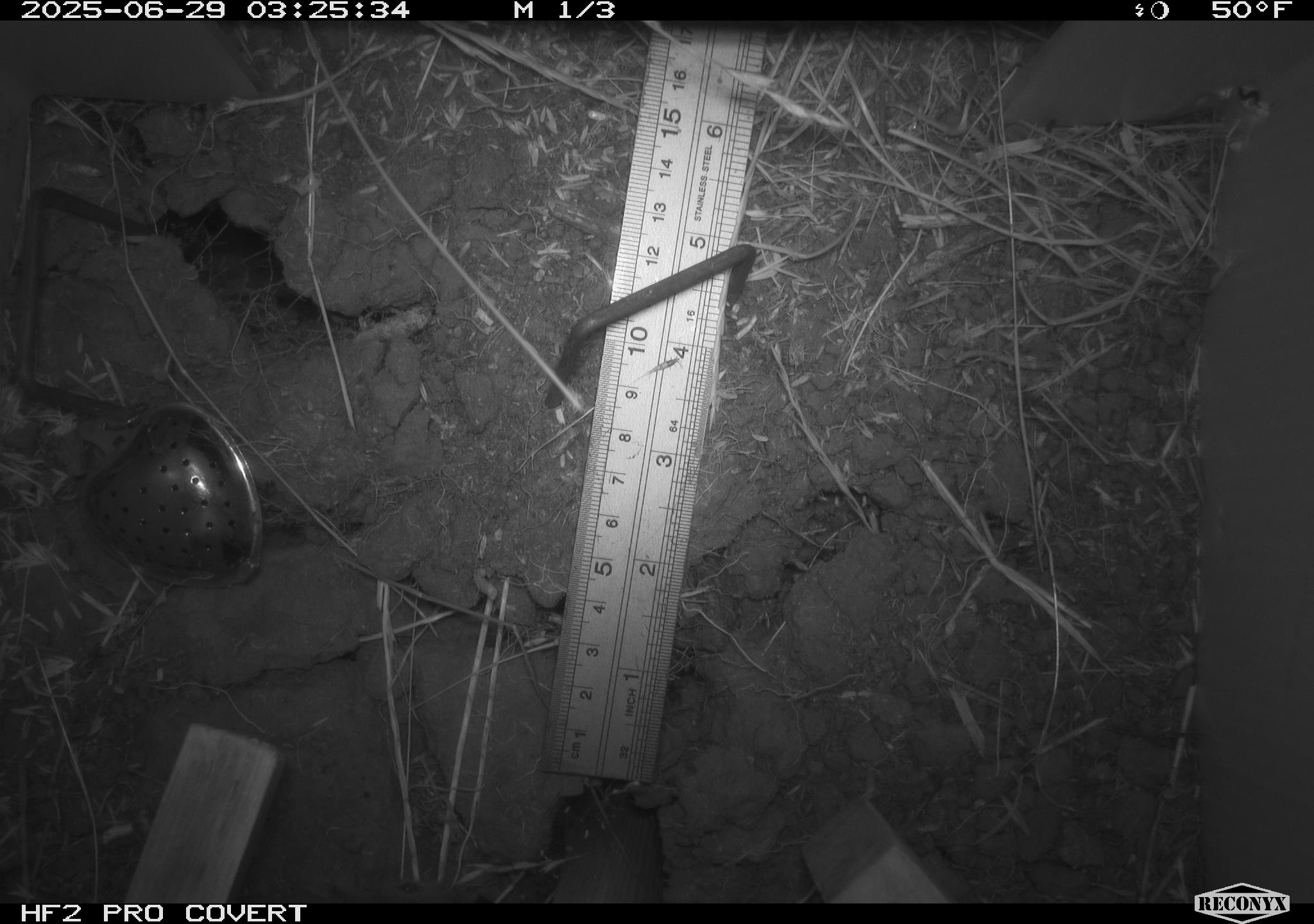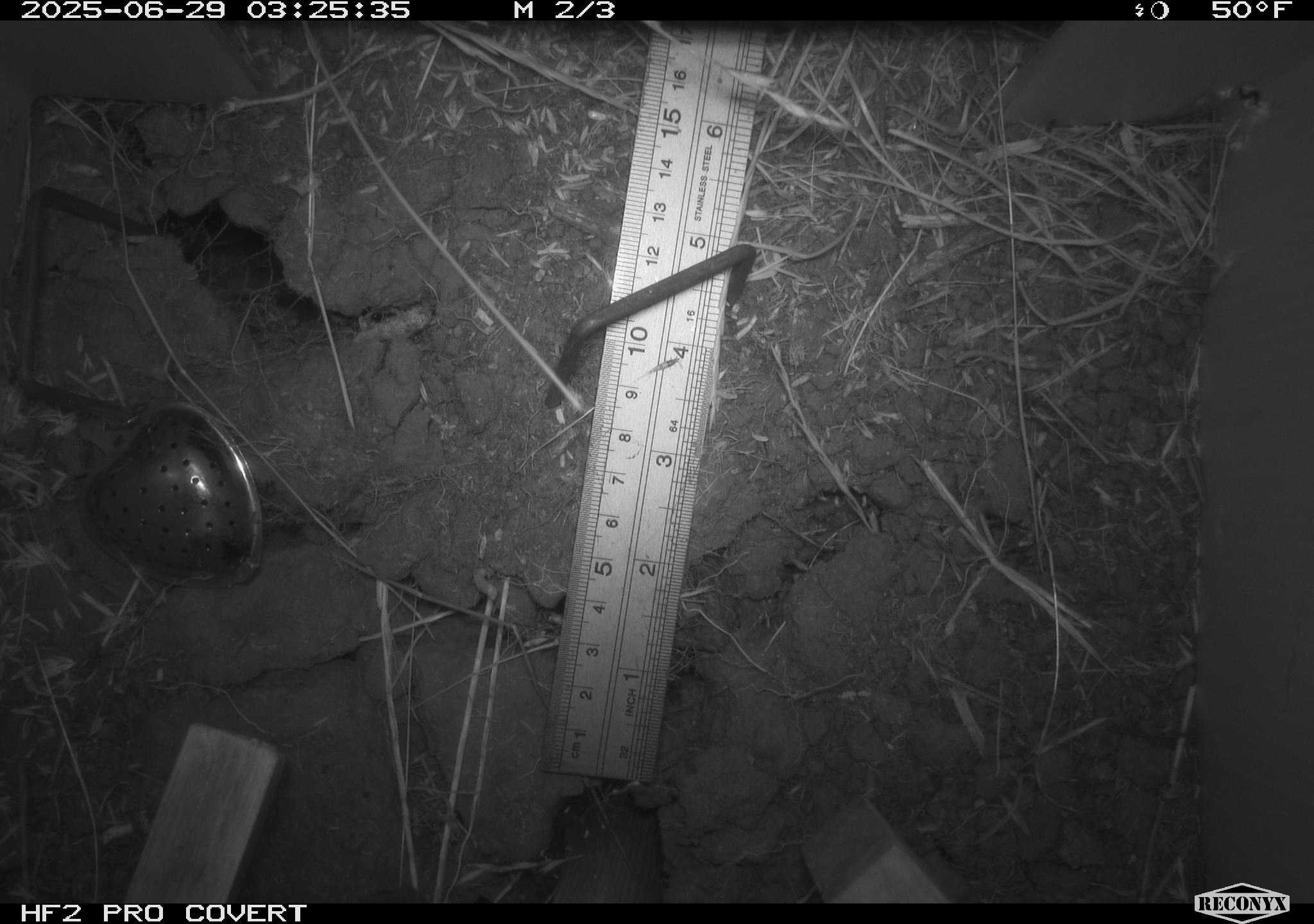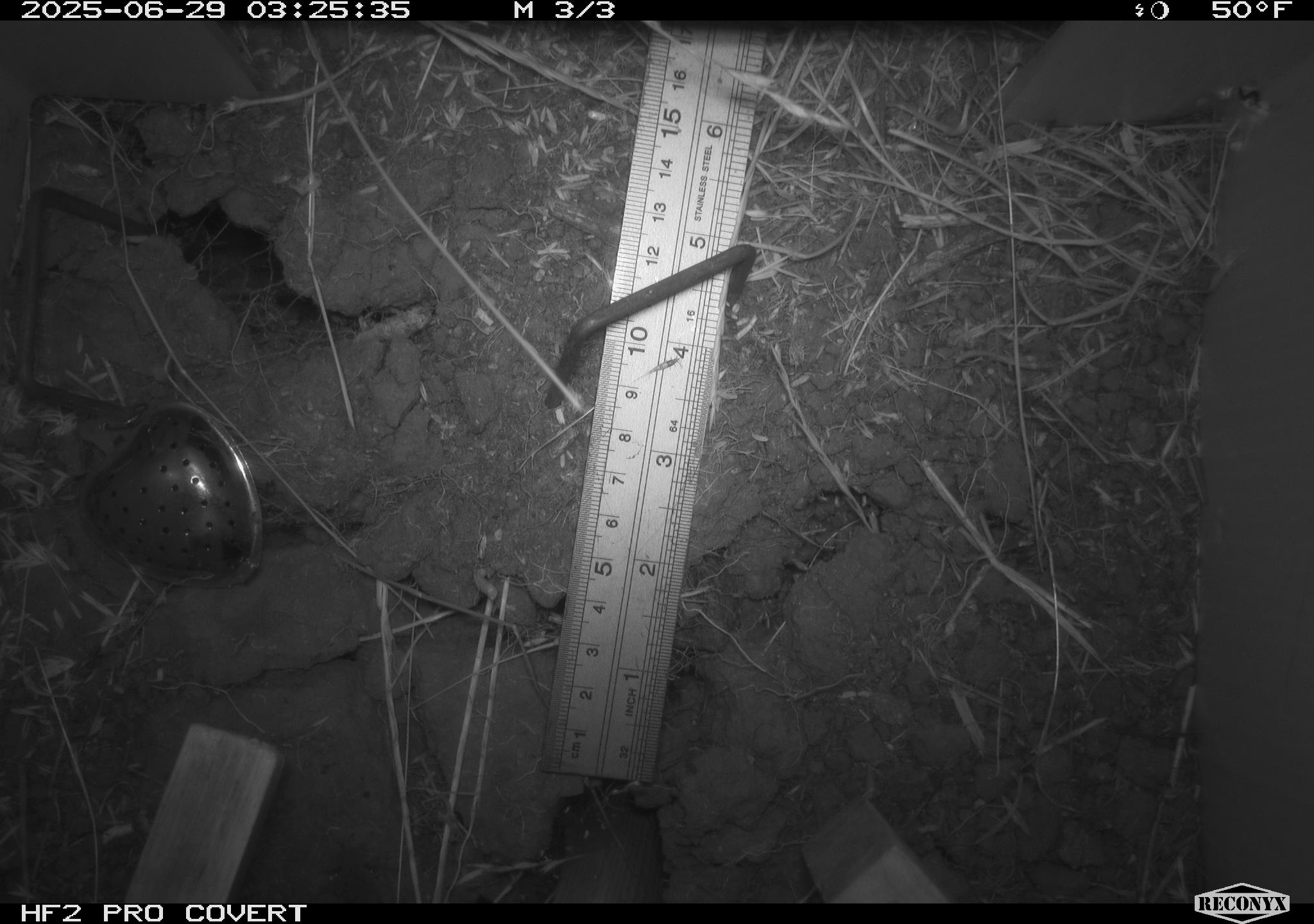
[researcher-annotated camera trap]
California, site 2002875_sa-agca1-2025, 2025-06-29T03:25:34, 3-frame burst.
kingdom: Animalia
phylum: Chordata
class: Mammalia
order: Rodentia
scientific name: Rodentia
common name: rodent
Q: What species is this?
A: Rodent (Rodentia).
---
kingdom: Animalia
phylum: Chordata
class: Mammalia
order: Rodentia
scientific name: Rodentia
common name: mouse species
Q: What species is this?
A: Mouse species (Rodentia).